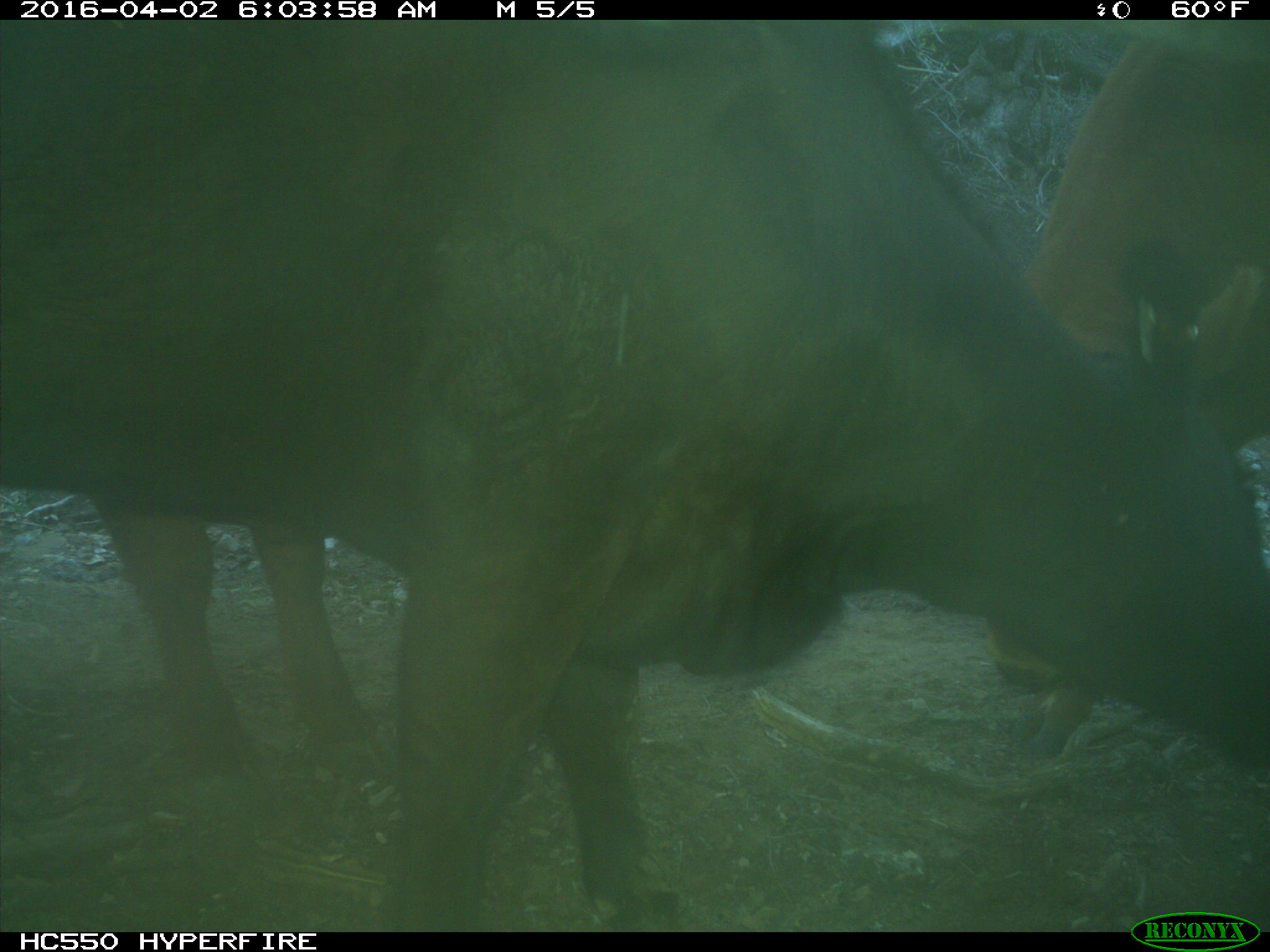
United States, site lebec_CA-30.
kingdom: Animalia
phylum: Chordata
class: Mammalia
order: Artiodactyla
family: Bovidae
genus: Bos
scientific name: Bos taurus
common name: domestic cow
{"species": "Bos taurus (domestic cow)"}